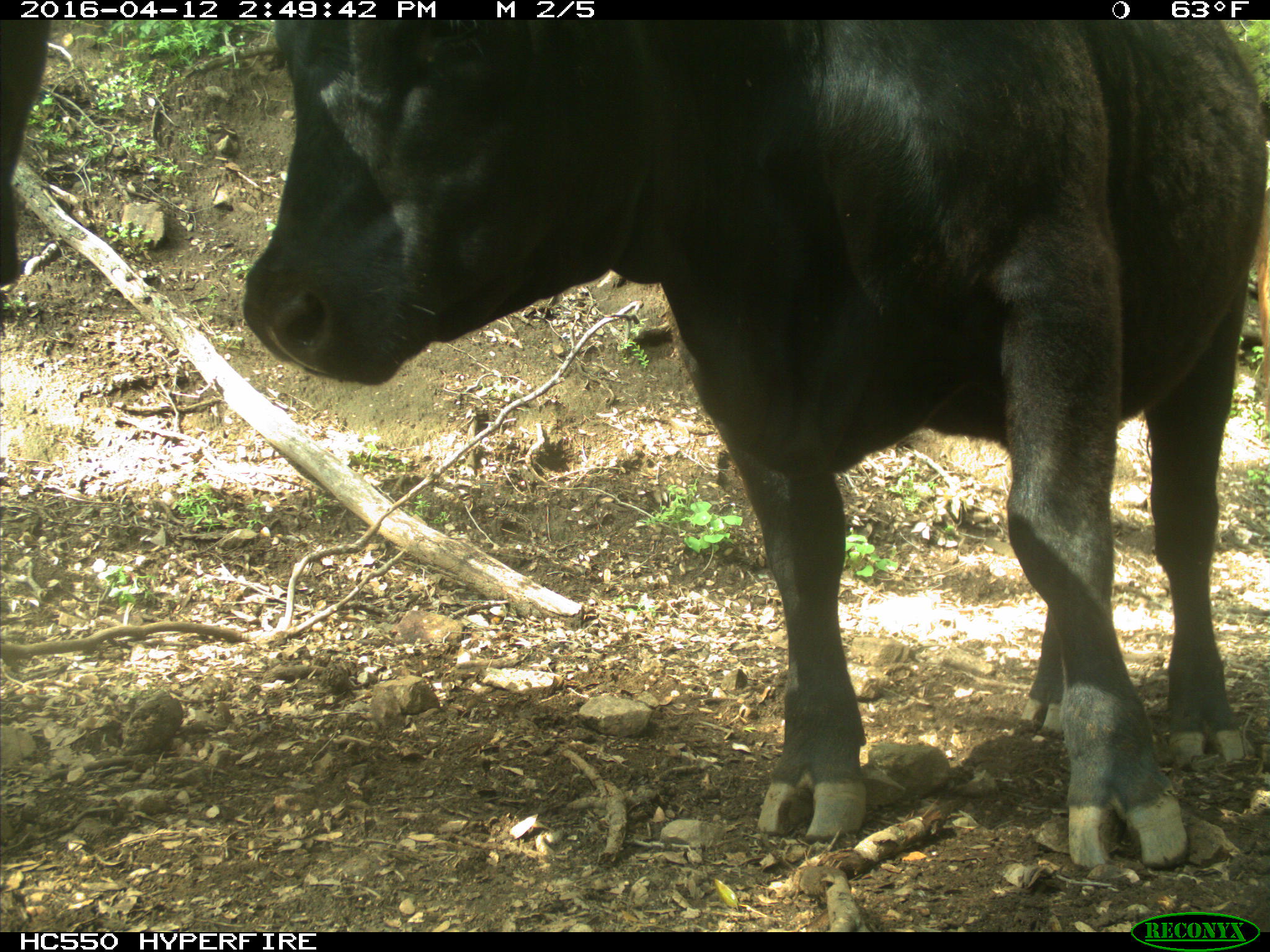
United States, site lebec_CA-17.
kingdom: Animalia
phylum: Chordata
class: Mammalia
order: Artiodactyla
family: Bovidae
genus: Bos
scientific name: Bos taurus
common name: domestic cow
Bos taurus (domestic cow).